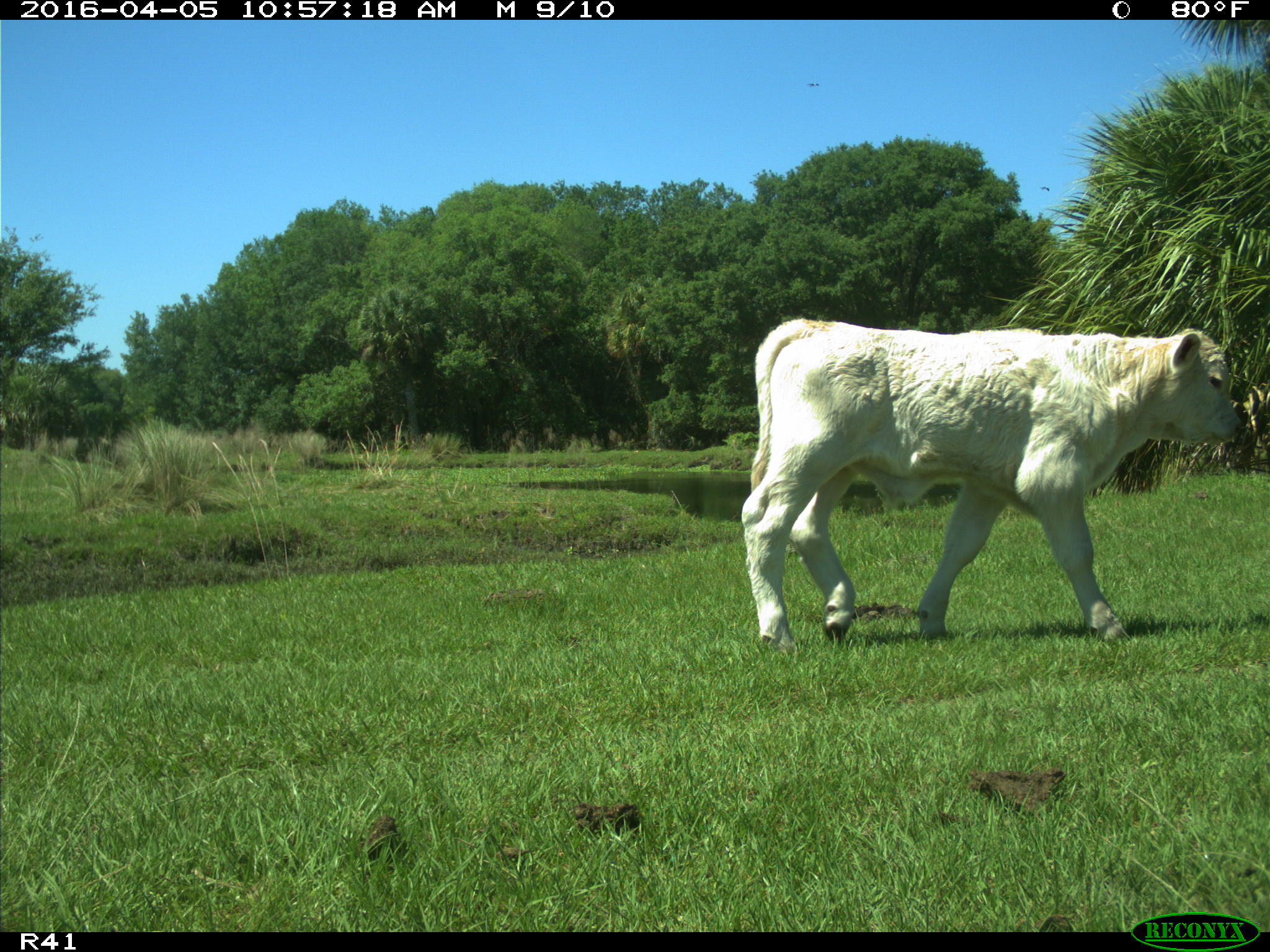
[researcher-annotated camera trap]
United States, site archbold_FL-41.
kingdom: Animalia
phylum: Chordata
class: Mammalia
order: Artiodactyla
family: Bovidae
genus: Bos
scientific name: Bos taurus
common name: domestic cow